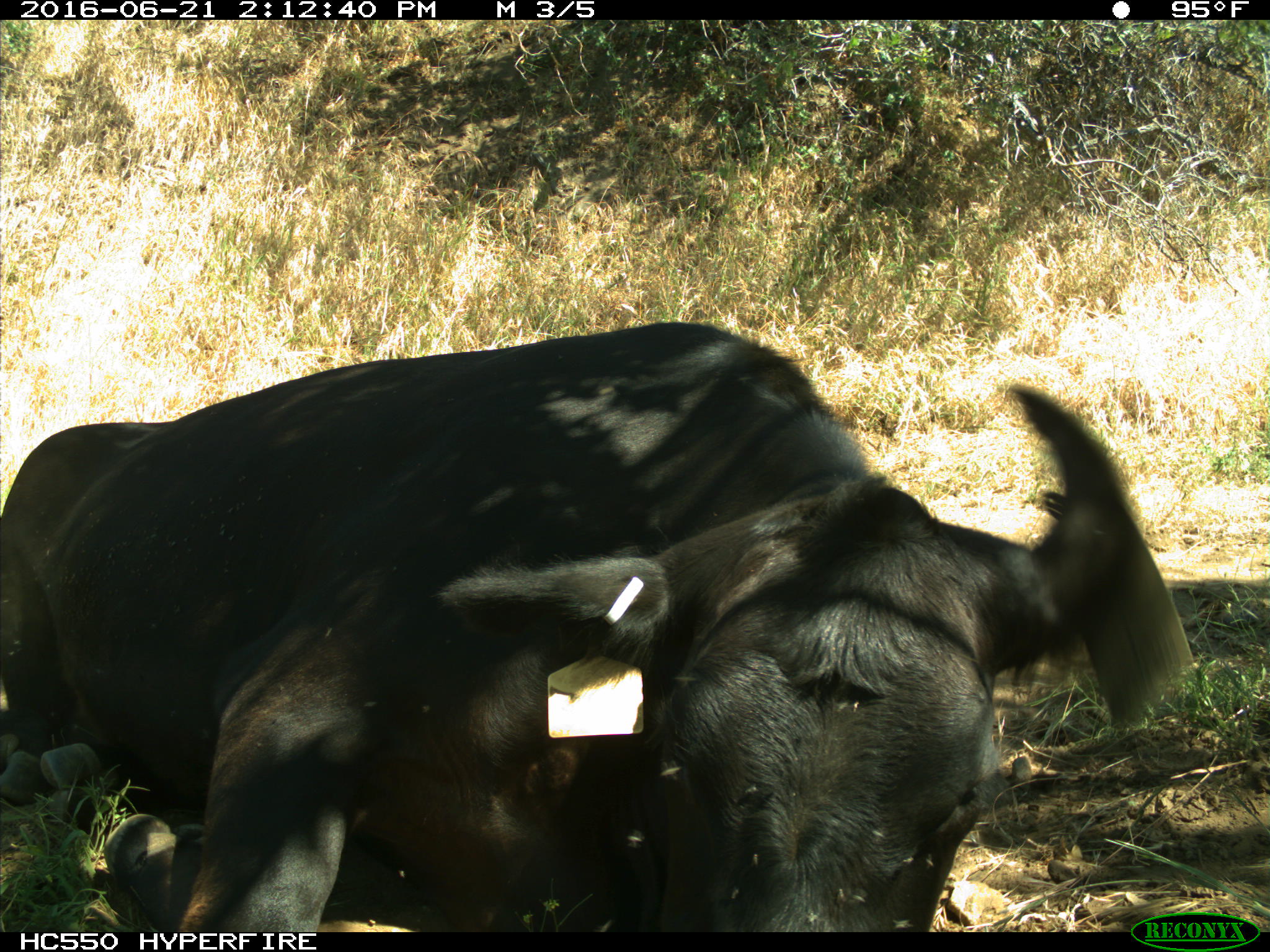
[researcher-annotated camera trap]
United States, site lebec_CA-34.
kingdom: Animalia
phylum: Chordata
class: Mammalia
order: Artiodactyla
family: Bovidae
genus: Bos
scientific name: Bos taurus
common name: domestic cow